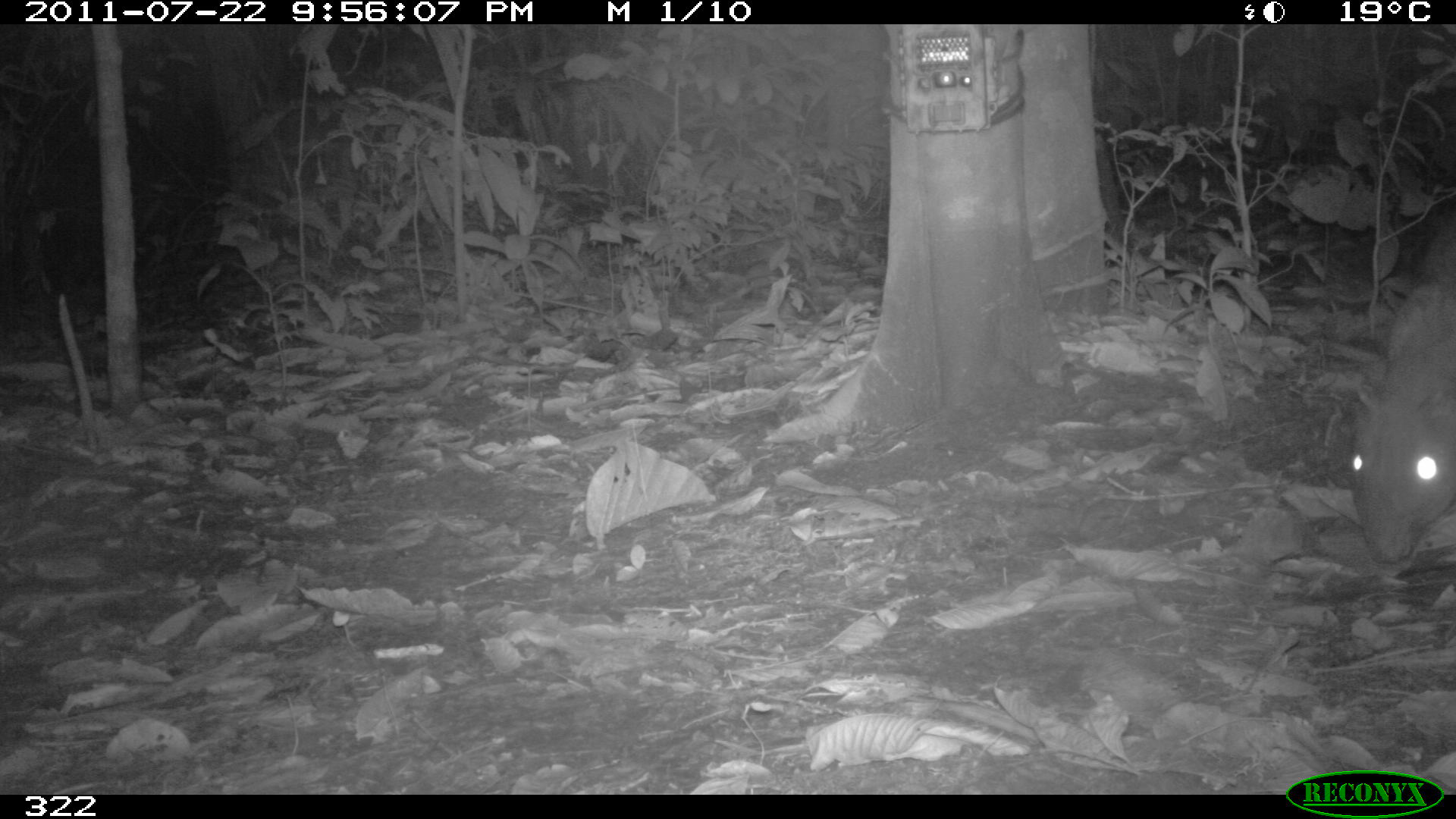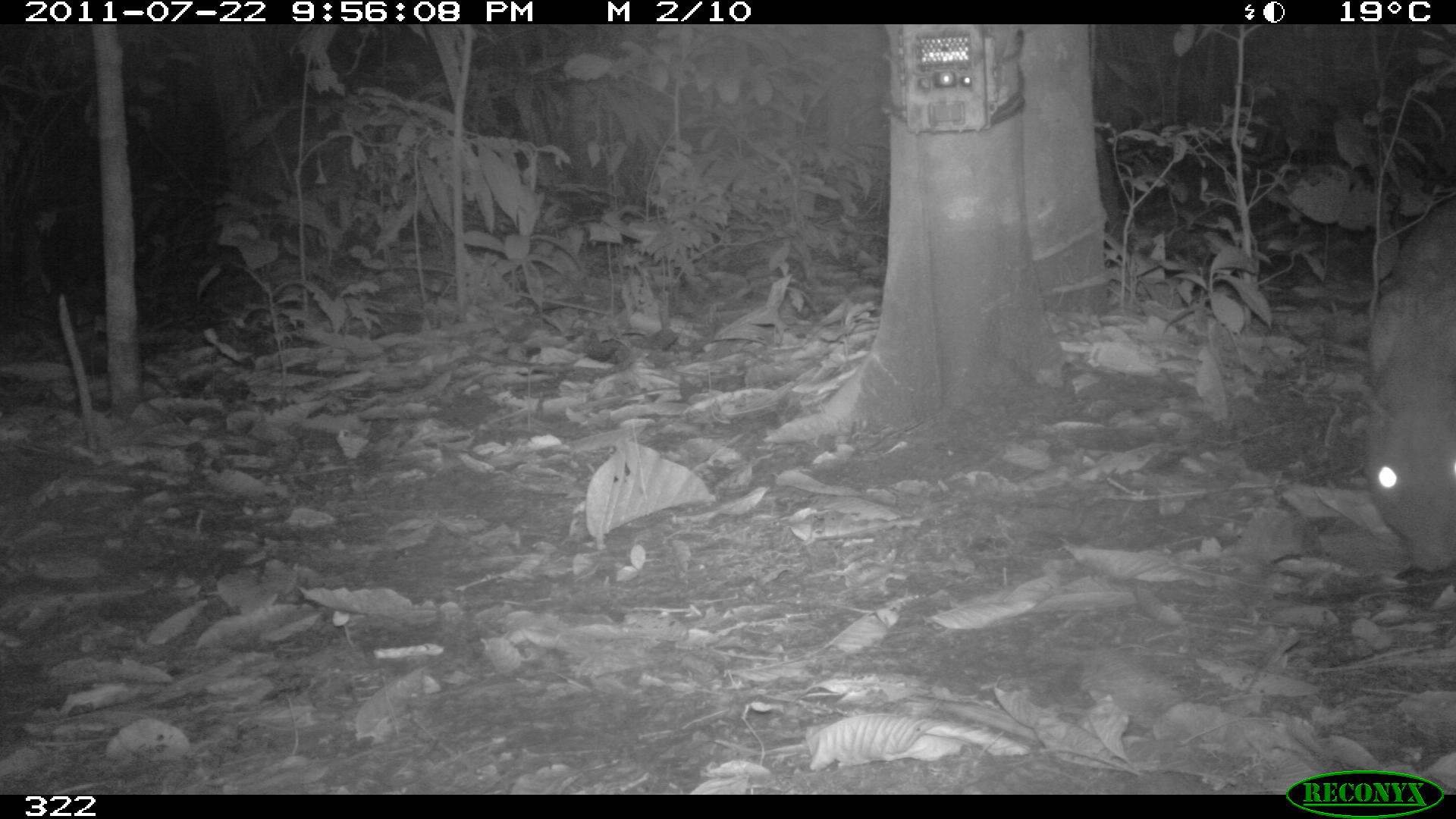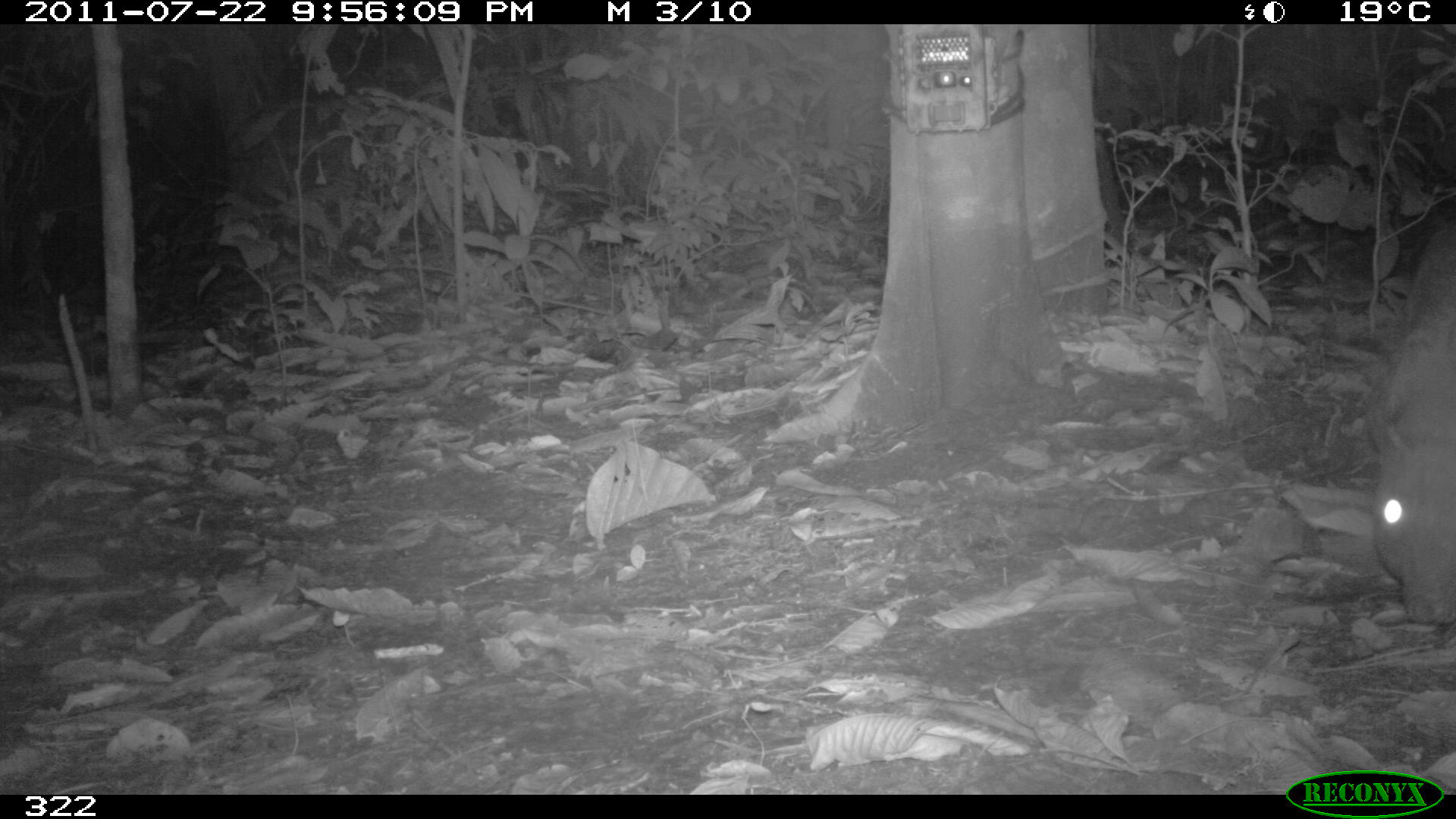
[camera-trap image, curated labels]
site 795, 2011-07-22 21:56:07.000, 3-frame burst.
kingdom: Animalia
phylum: Chordata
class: Mammalia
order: Rodentia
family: Cuniculidae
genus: Cuniculus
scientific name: Cuniculus paca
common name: spotted paca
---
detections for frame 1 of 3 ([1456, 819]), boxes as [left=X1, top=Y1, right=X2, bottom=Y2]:
cuniculus paca: [left=1348, top=279, right=1456, bottom=566]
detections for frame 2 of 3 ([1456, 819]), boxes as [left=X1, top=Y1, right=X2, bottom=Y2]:
cuniculus paca: [left=1371, top=190, right=1456, bottom=575]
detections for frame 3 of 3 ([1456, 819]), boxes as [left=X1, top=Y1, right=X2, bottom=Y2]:
cuniculus paca: [left=1374, top=209, right=1456, bottom=624]